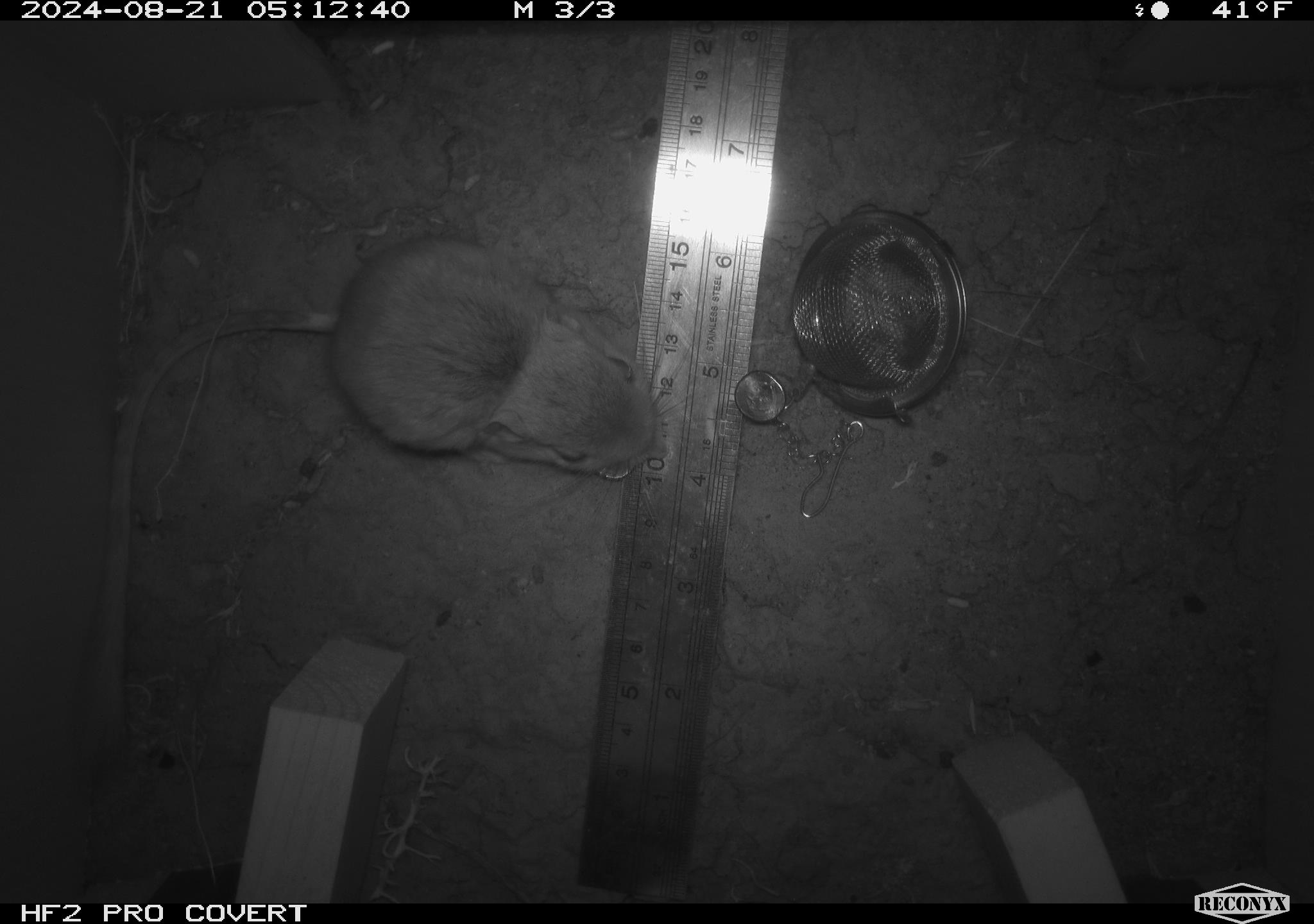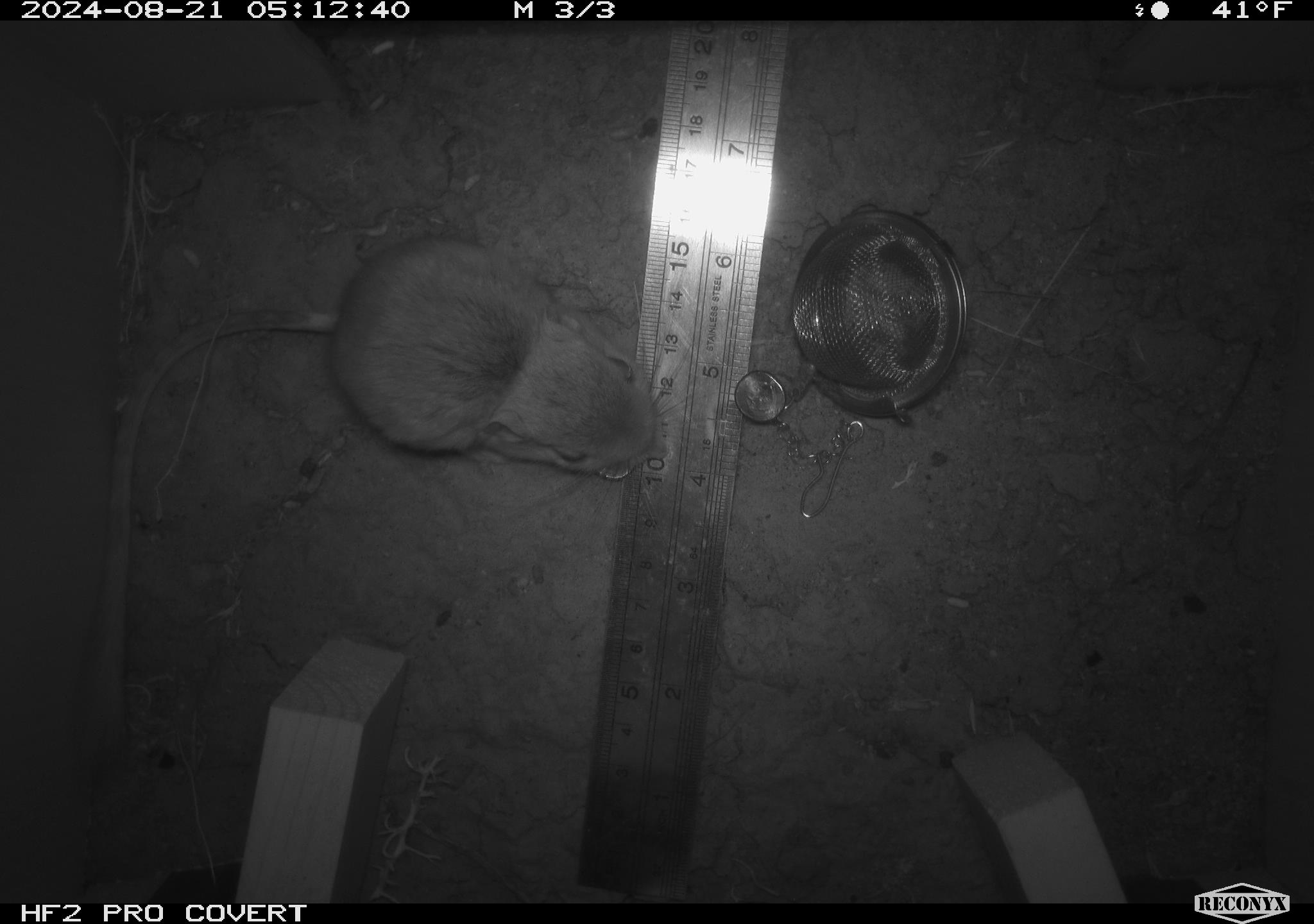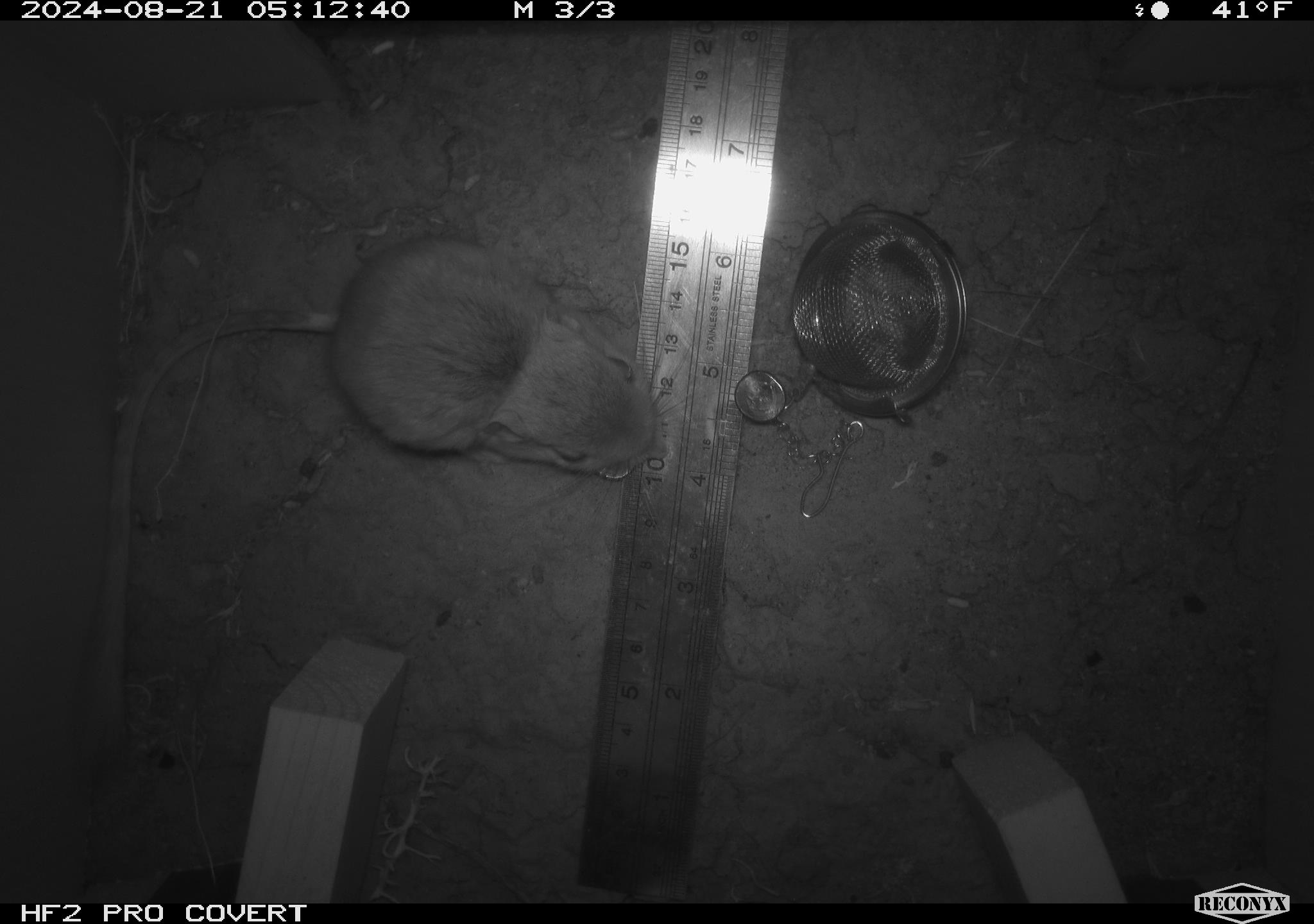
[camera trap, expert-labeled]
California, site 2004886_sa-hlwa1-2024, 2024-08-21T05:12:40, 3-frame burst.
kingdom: Animalia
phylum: Chordata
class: Mammalia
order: Rodentia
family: Heteromyidae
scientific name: Heteromyidae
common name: kangaroo rats and pocket mice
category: heteromyidae family